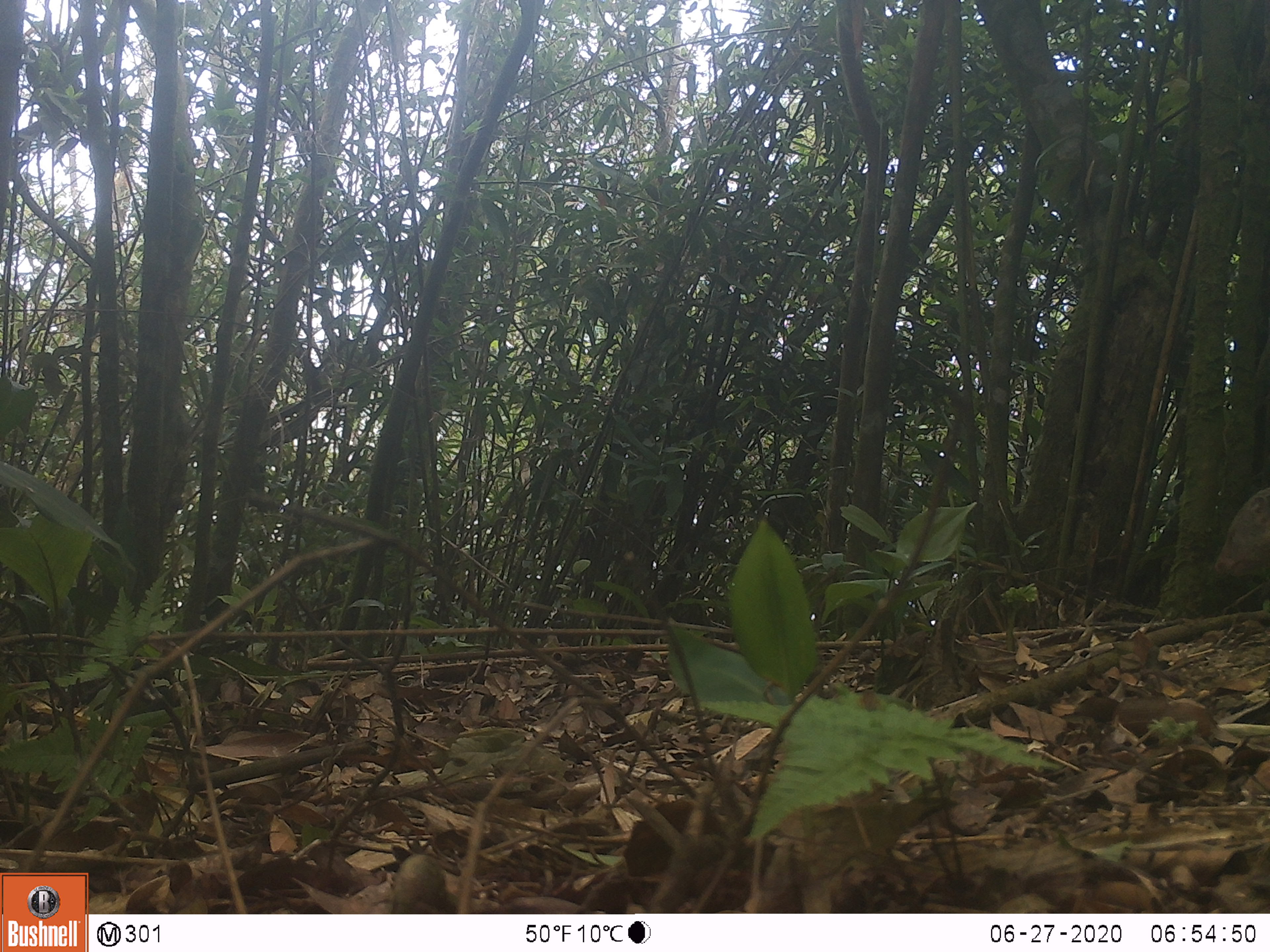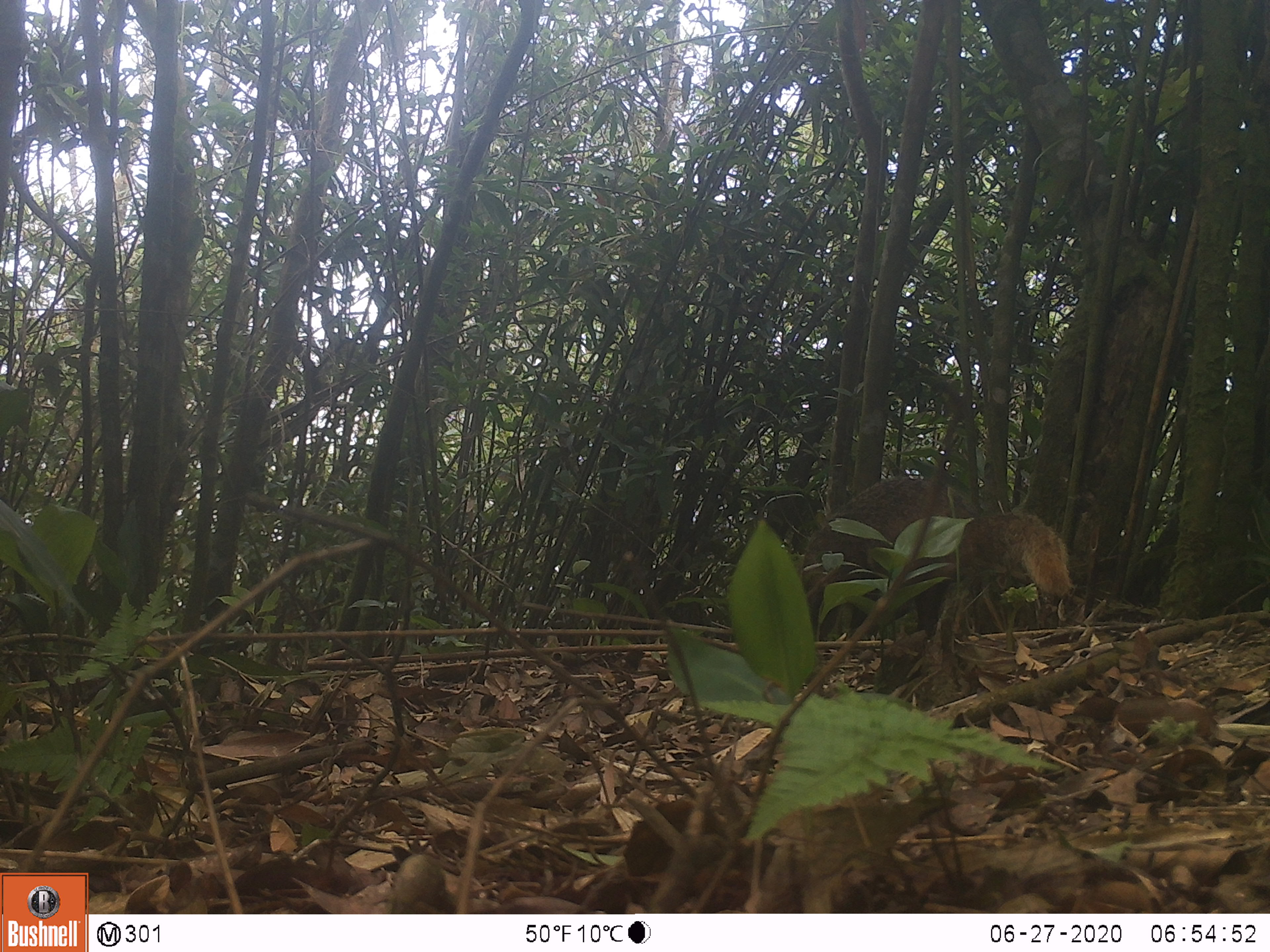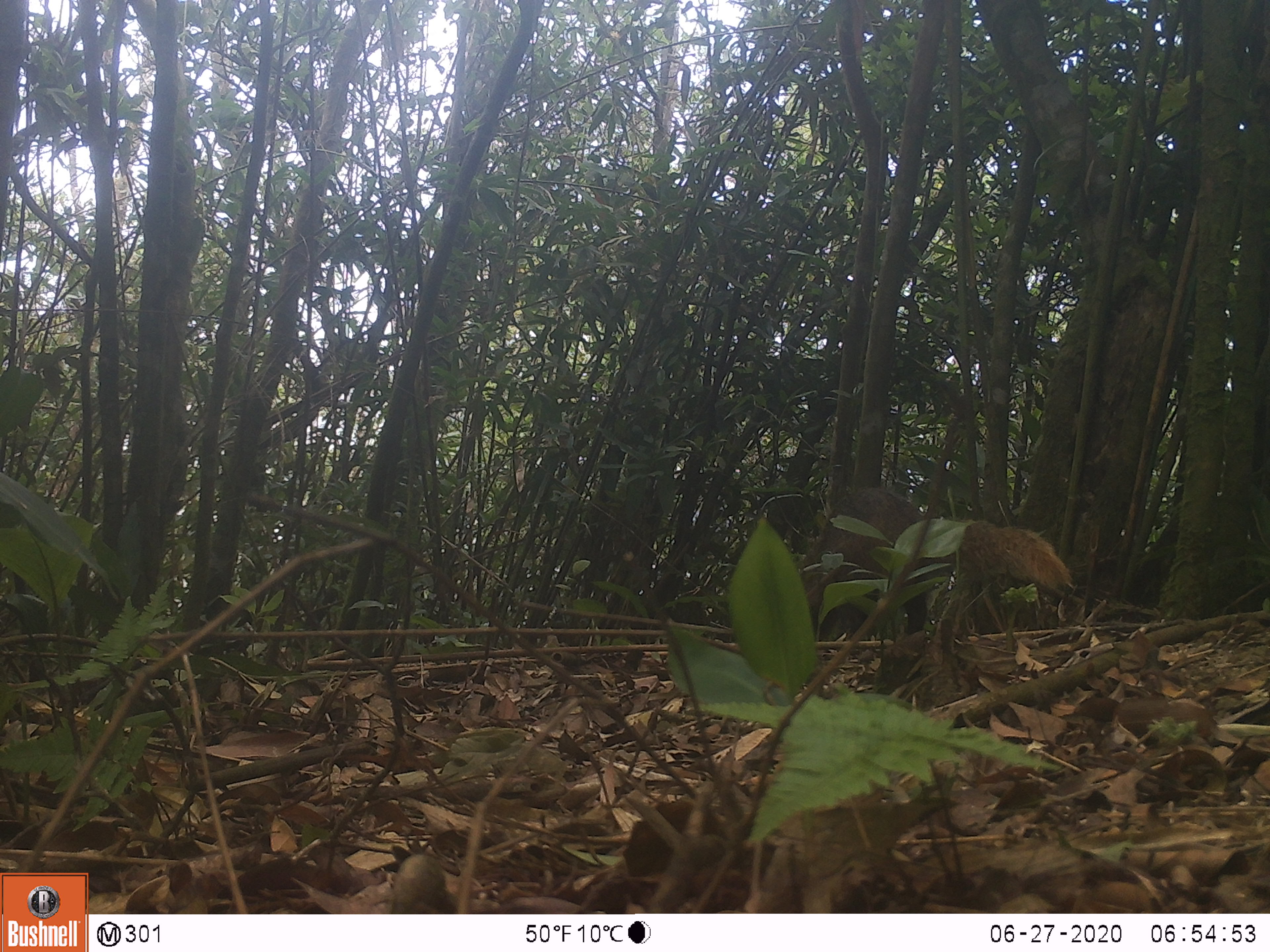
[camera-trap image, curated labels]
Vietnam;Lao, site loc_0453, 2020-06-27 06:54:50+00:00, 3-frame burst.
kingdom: Animalia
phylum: Chordata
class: Mammalia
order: Carnivora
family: Herpestidae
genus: Urva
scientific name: Urva urva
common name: crab-eating mongoose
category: crab eating mongoose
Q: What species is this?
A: Crab eating mongoose (crab-eating mongoose) (Urva urva).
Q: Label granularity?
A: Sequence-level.